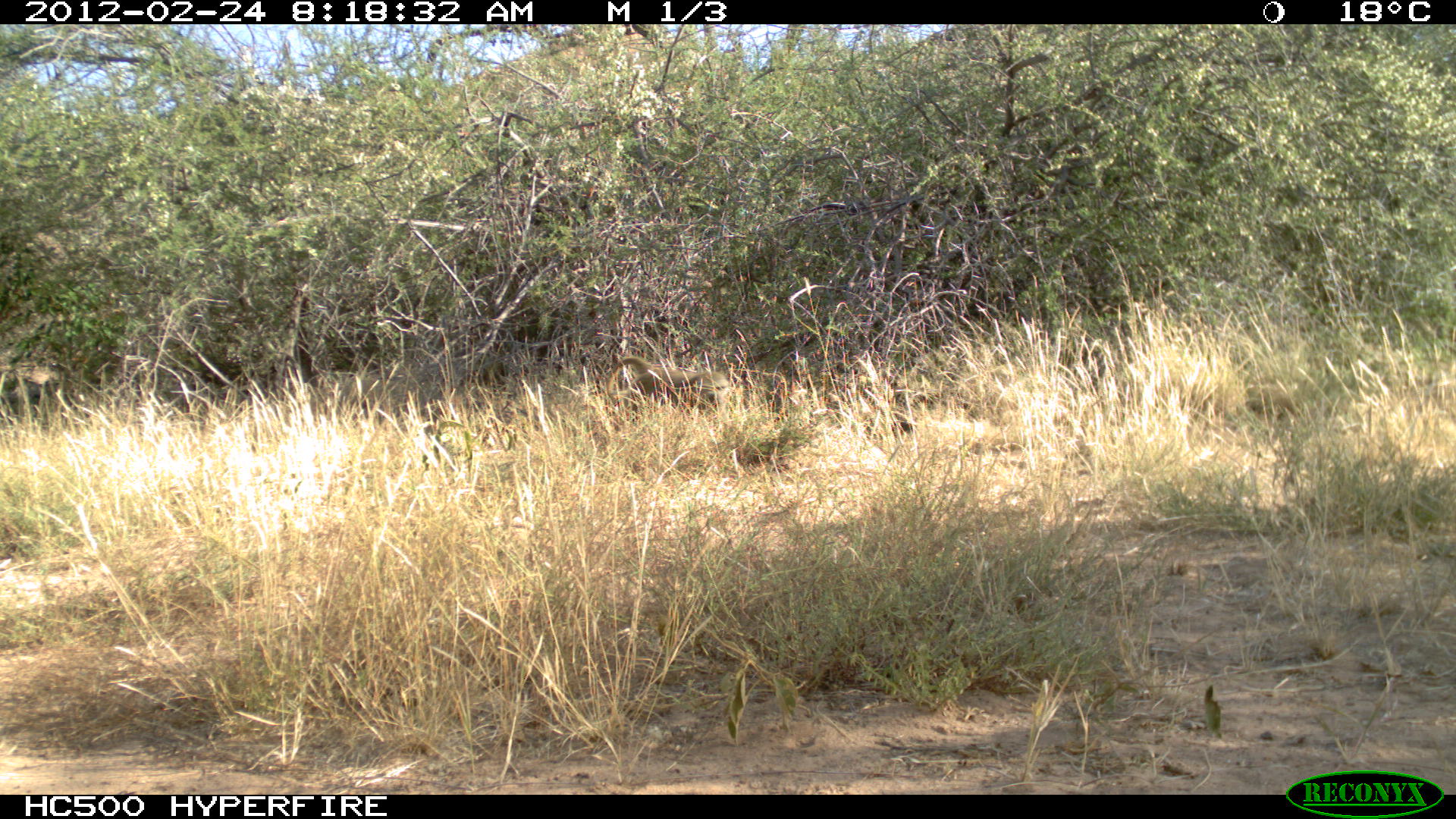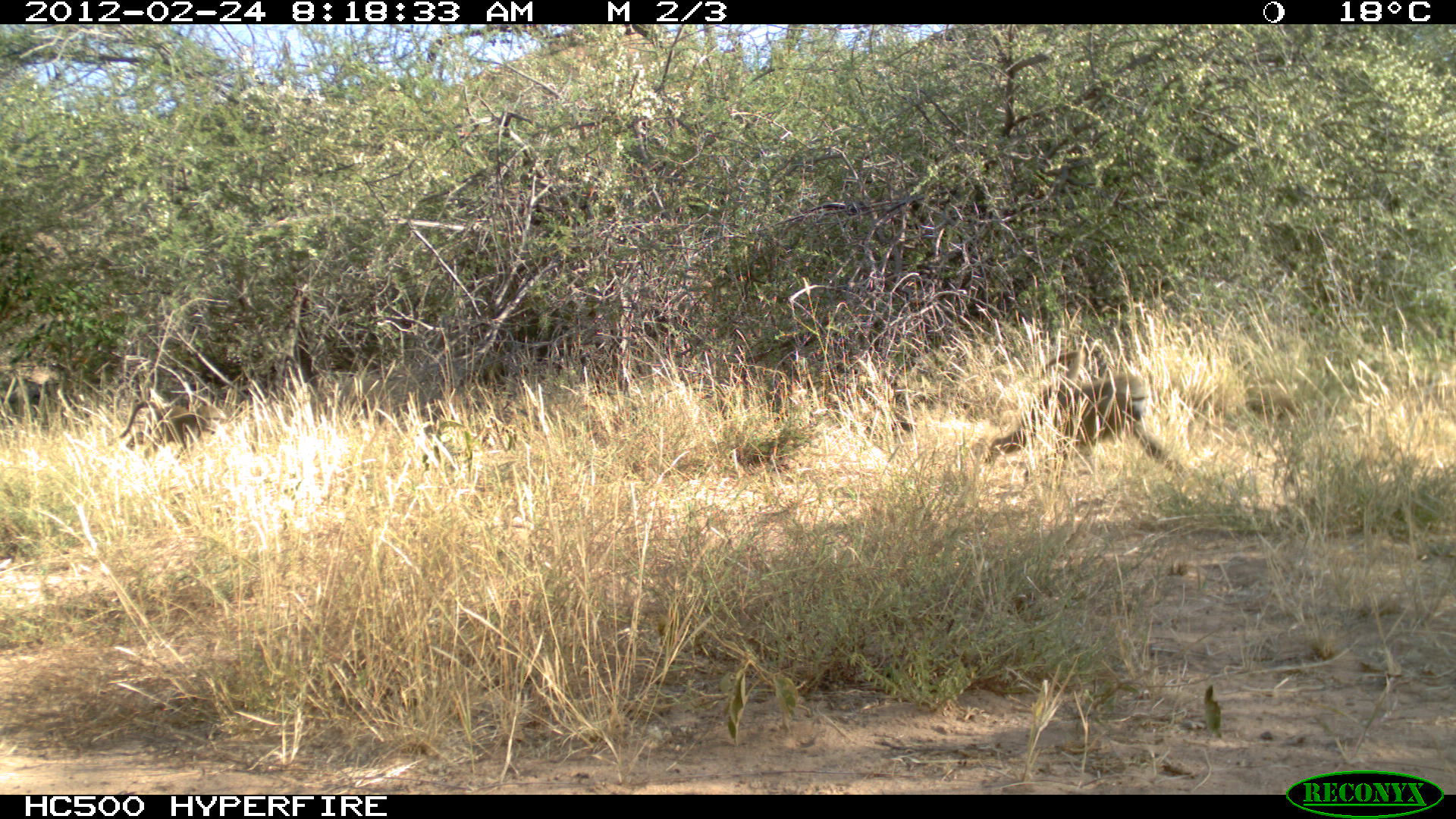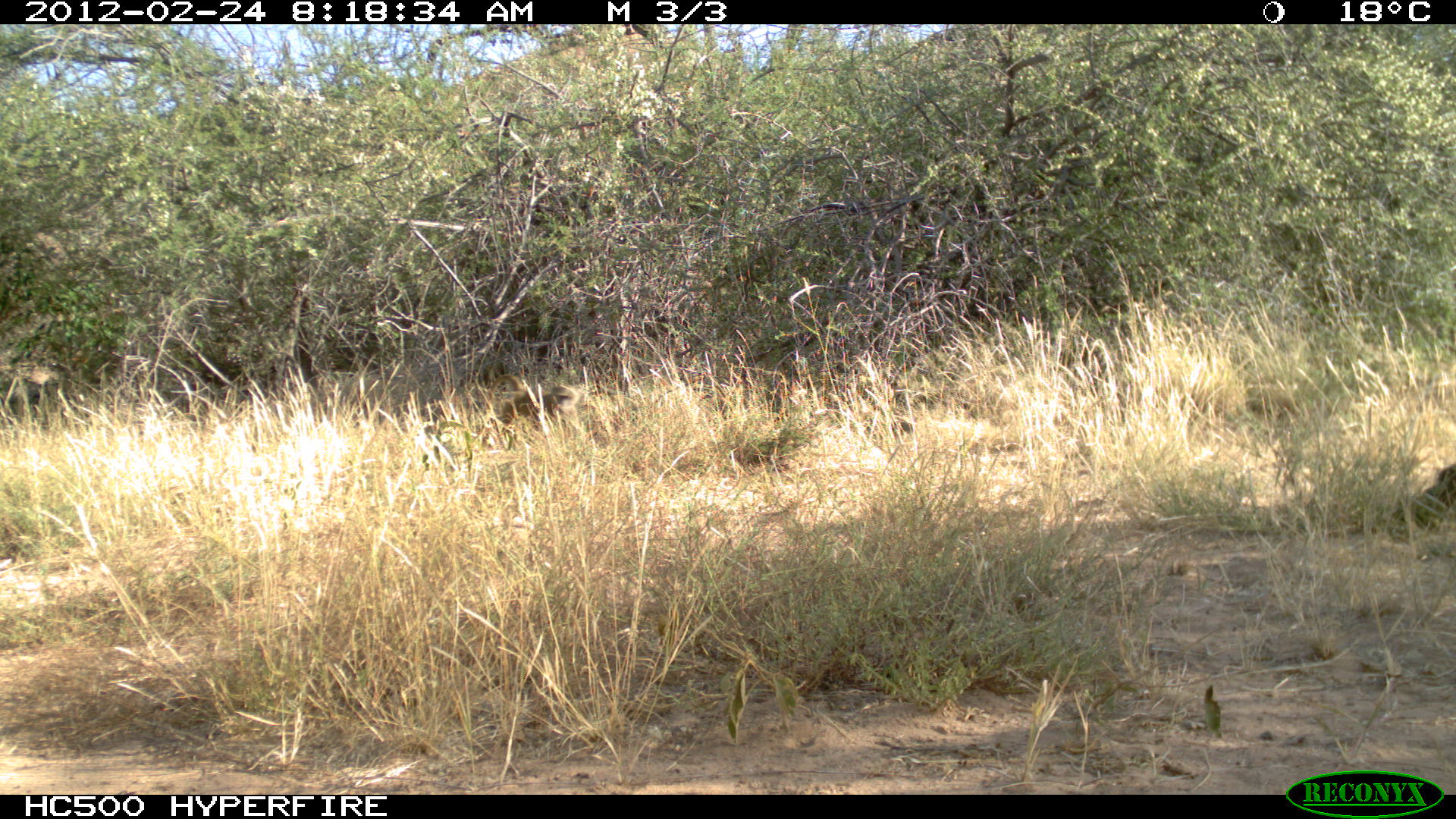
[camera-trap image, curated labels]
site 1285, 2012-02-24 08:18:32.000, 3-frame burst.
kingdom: Animalia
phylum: Chordata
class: Mammalia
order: Primates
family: Cercopithecidae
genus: Papio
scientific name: Papio anubis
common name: olive baboon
Papio anubis (olive baboon), count 1.